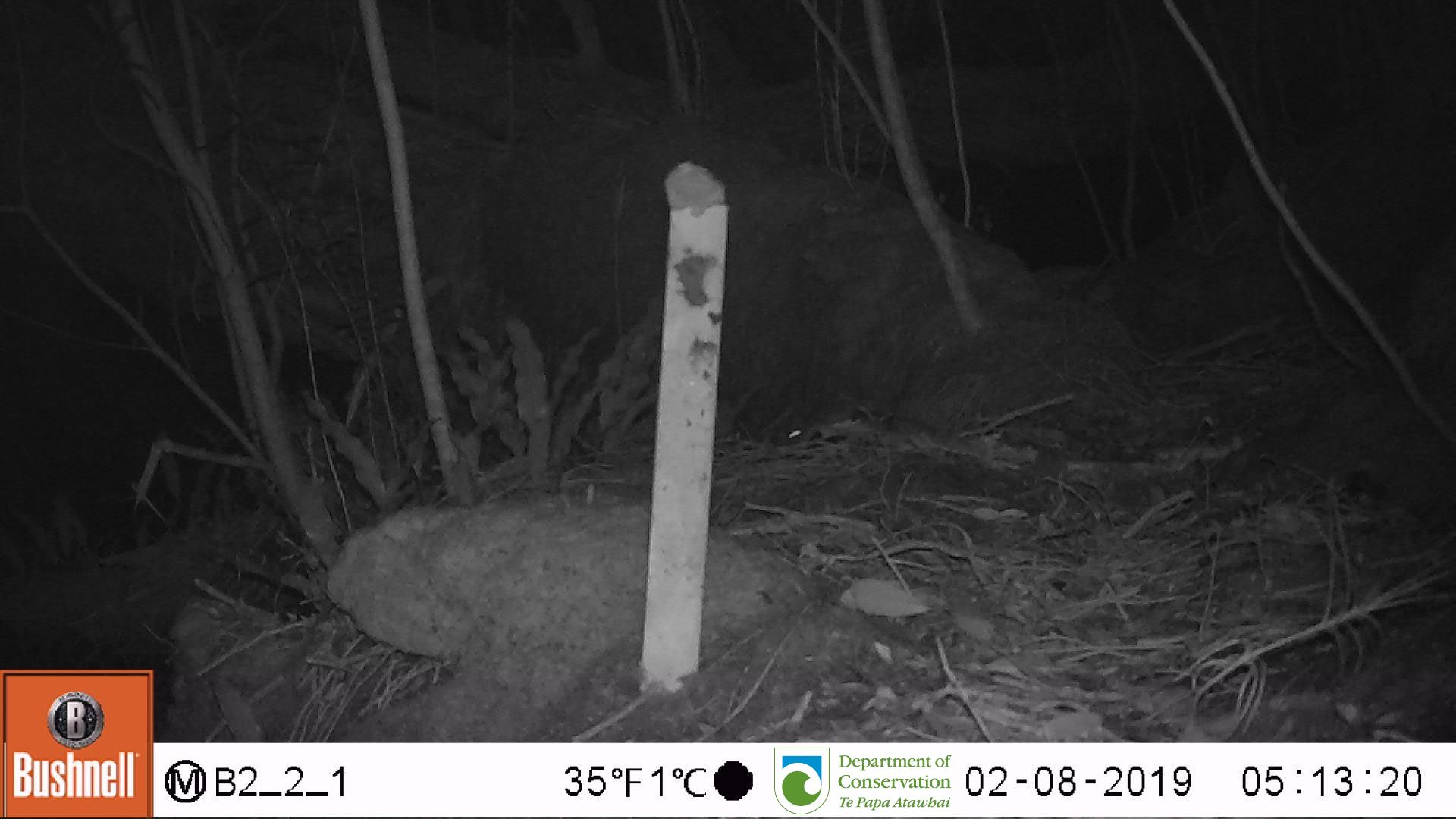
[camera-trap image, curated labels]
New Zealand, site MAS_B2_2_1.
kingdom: Animalia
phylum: Chordata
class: Mammalia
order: Rodentia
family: Muridae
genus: Mus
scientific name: Mus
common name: mouse